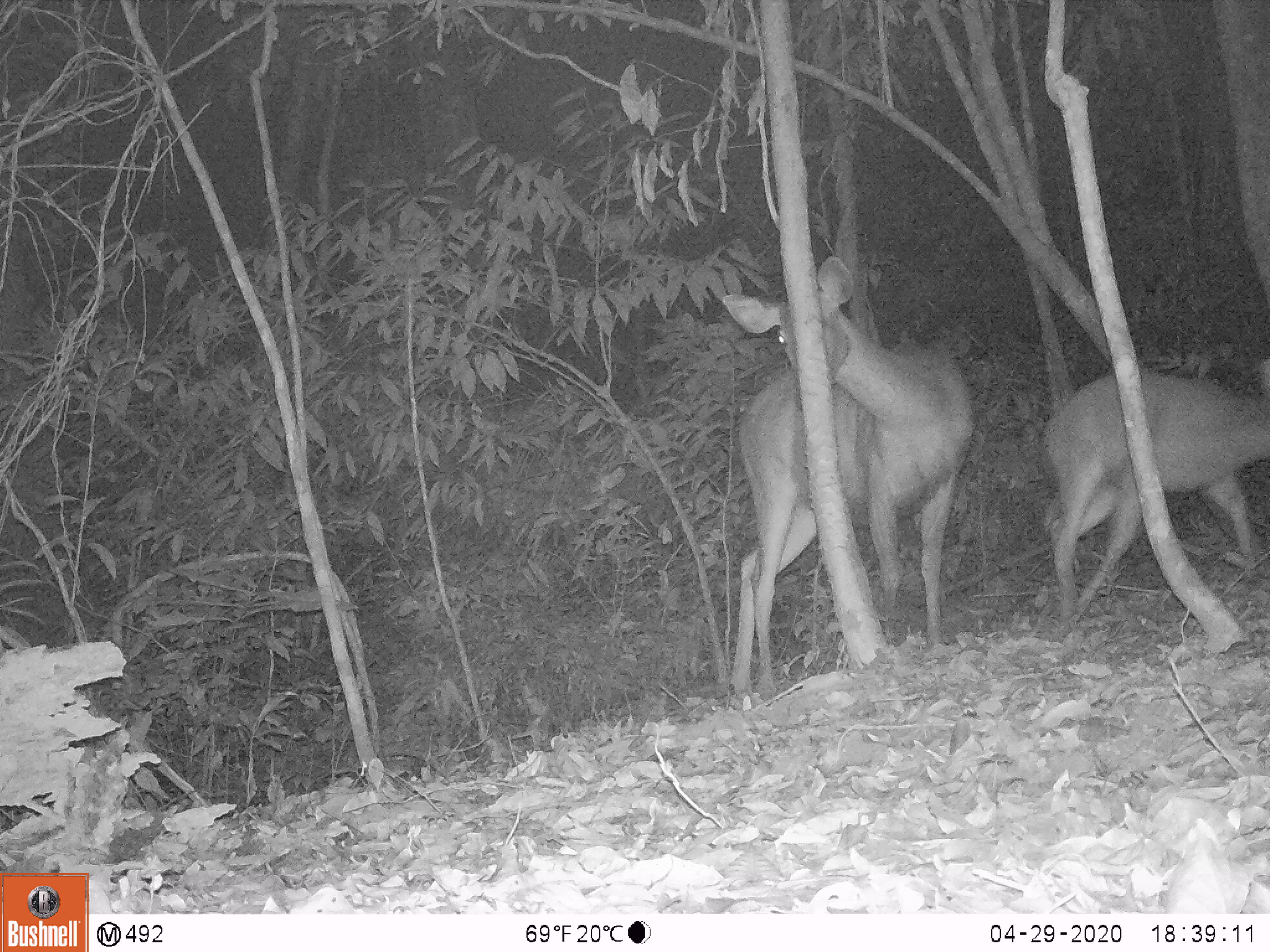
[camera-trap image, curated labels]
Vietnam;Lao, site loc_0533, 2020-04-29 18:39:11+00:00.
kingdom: Animalia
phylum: Chordata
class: Mammalia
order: Artiodactyla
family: Cervidae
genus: Rusa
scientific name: Rusa unicolor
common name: sambar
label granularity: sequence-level